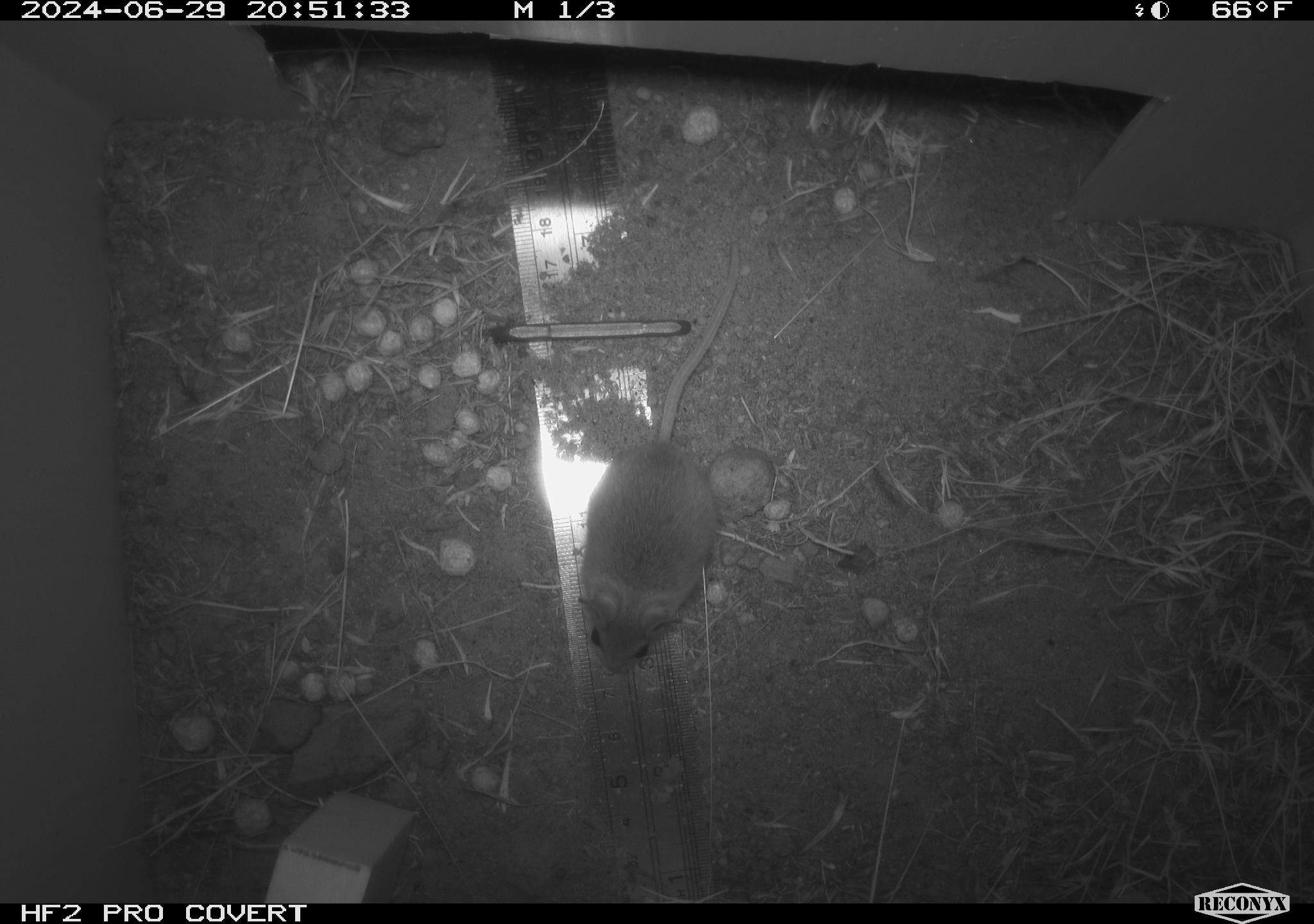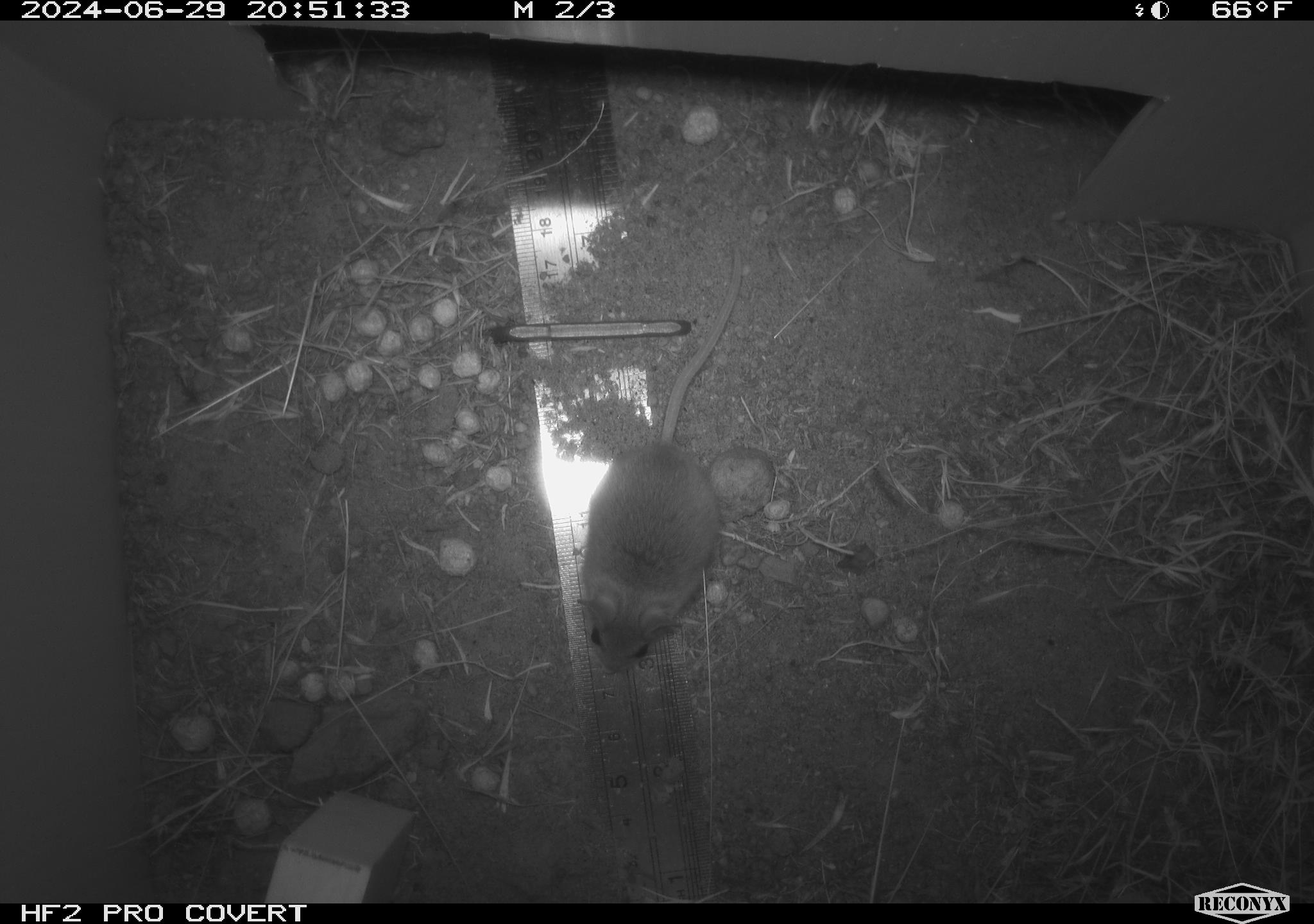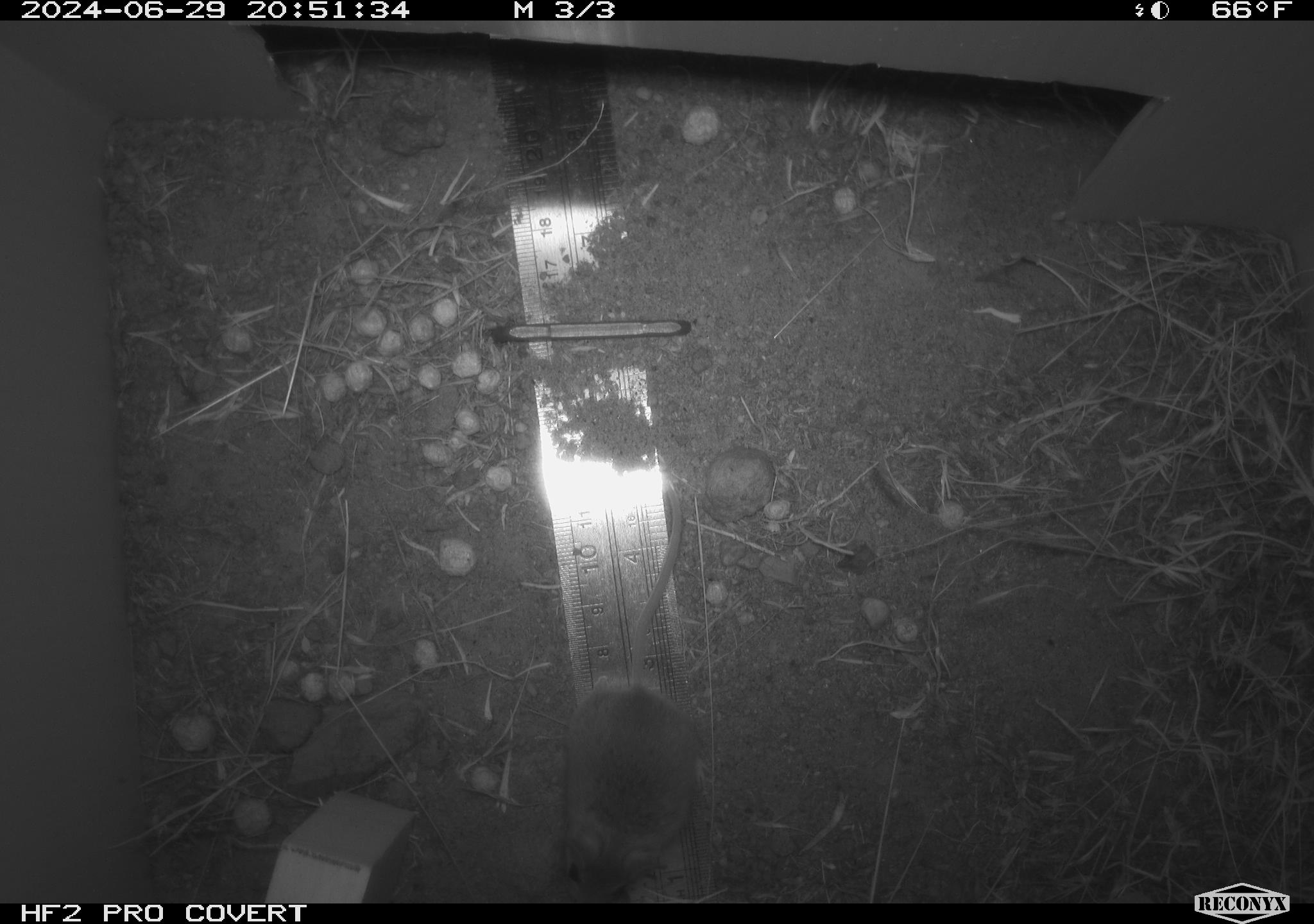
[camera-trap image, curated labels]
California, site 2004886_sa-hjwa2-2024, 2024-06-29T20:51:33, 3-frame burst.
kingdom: Animalia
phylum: Chordata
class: Mammalia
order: Rodentia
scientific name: Rodentia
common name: rodent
Rodent (Rodentia).